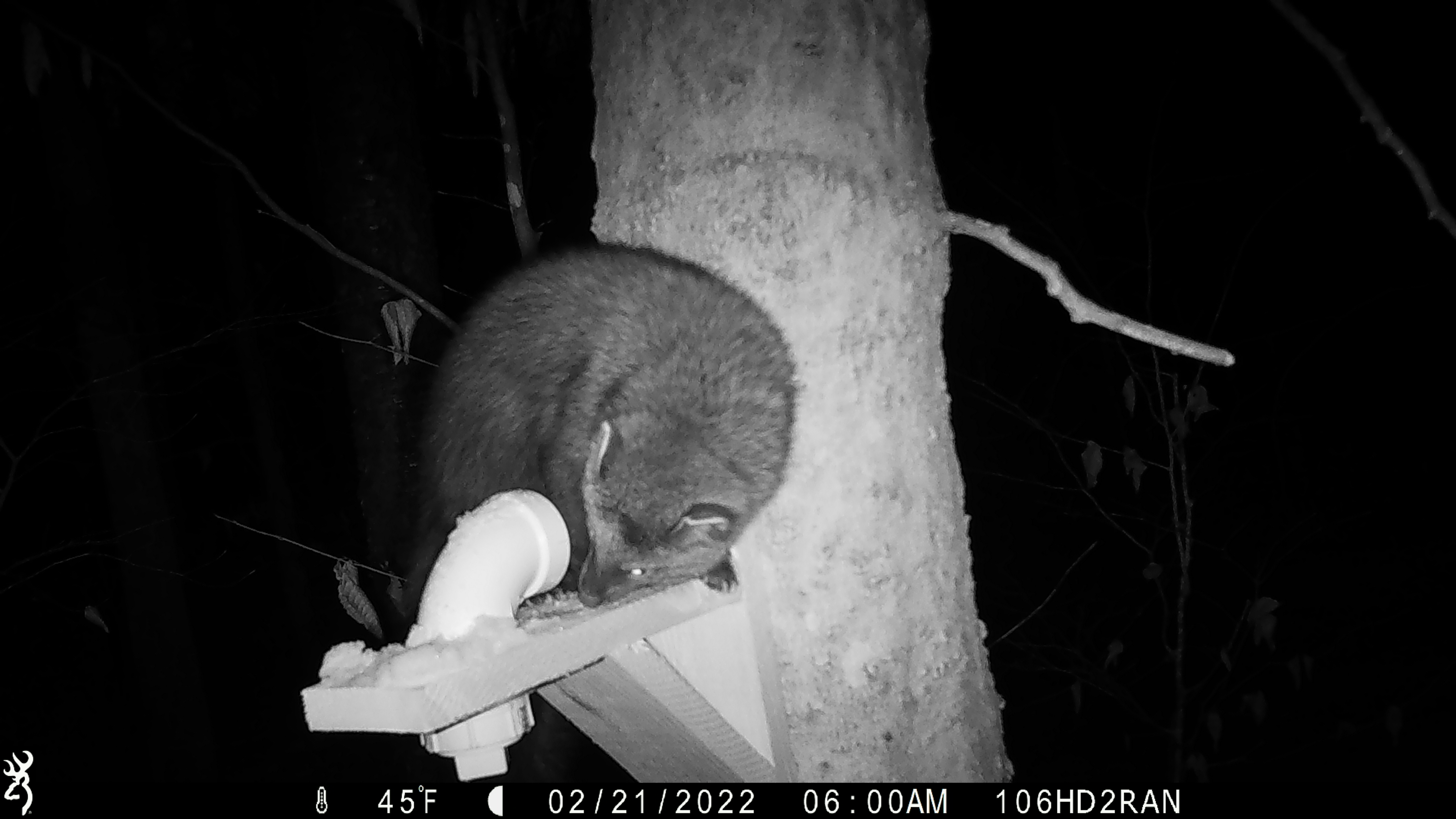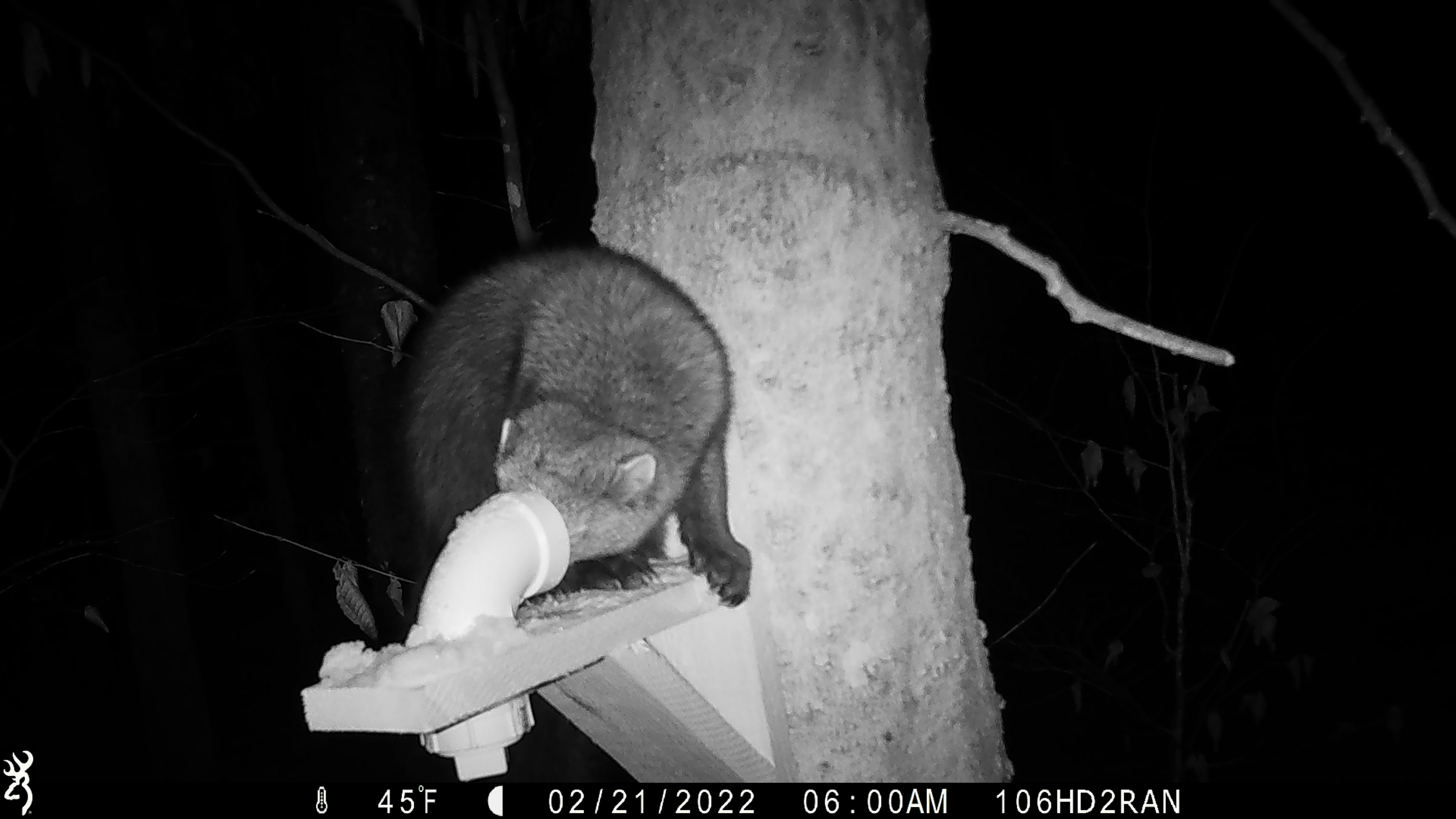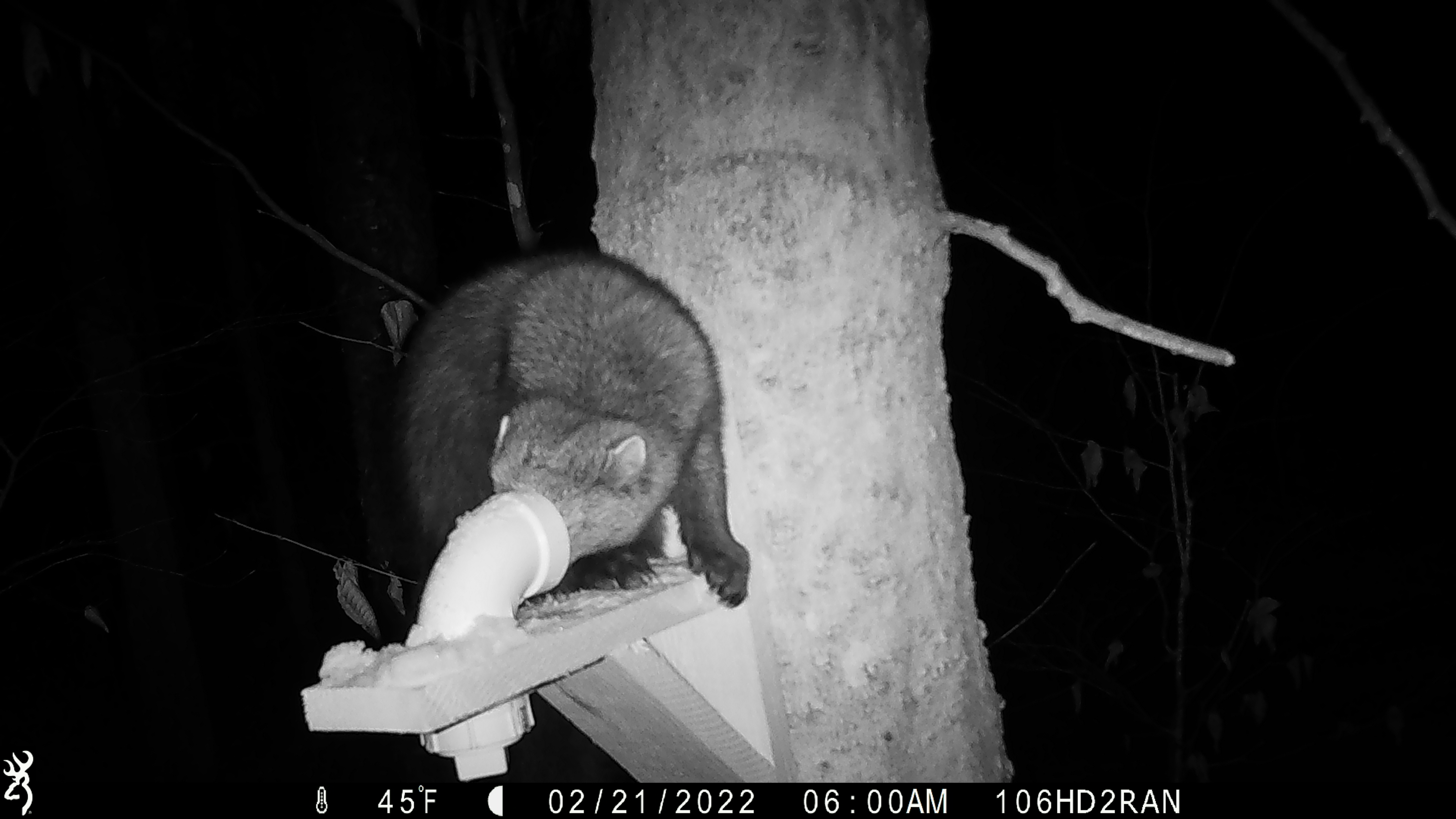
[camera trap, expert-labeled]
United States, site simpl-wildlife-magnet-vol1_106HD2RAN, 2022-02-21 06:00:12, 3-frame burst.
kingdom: Animalia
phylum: Chordata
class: Mammalia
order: Carnivora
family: Mustelidae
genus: Pekania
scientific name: Pekania pennanti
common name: fisher